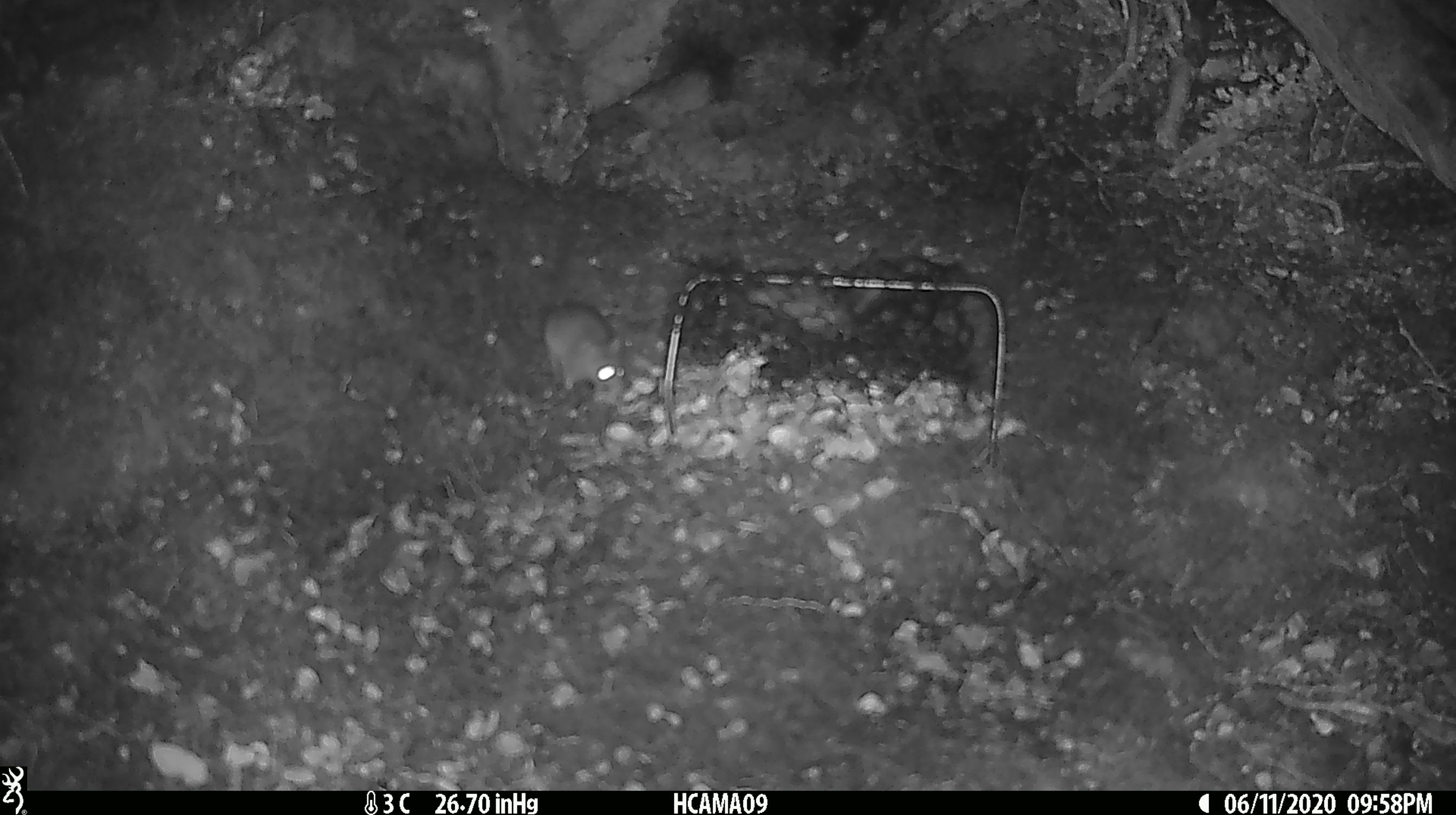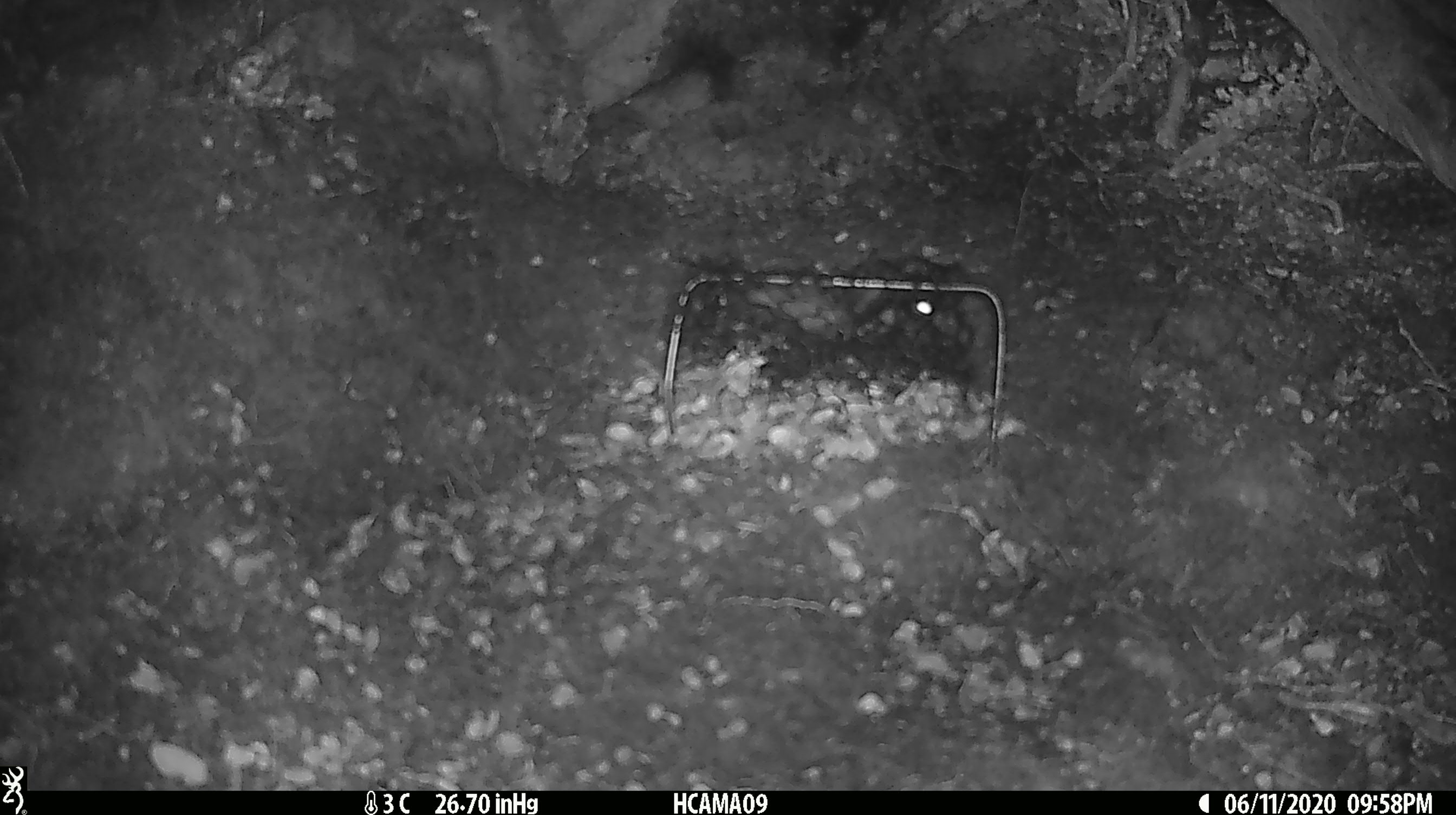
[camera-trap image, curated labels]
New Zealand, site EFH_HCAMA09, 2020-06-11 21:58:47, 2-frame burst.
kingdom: Animalia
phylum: Chordata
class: Mammalia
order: Rodentia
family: Muridae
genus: Mus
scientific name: Mus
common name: mouse